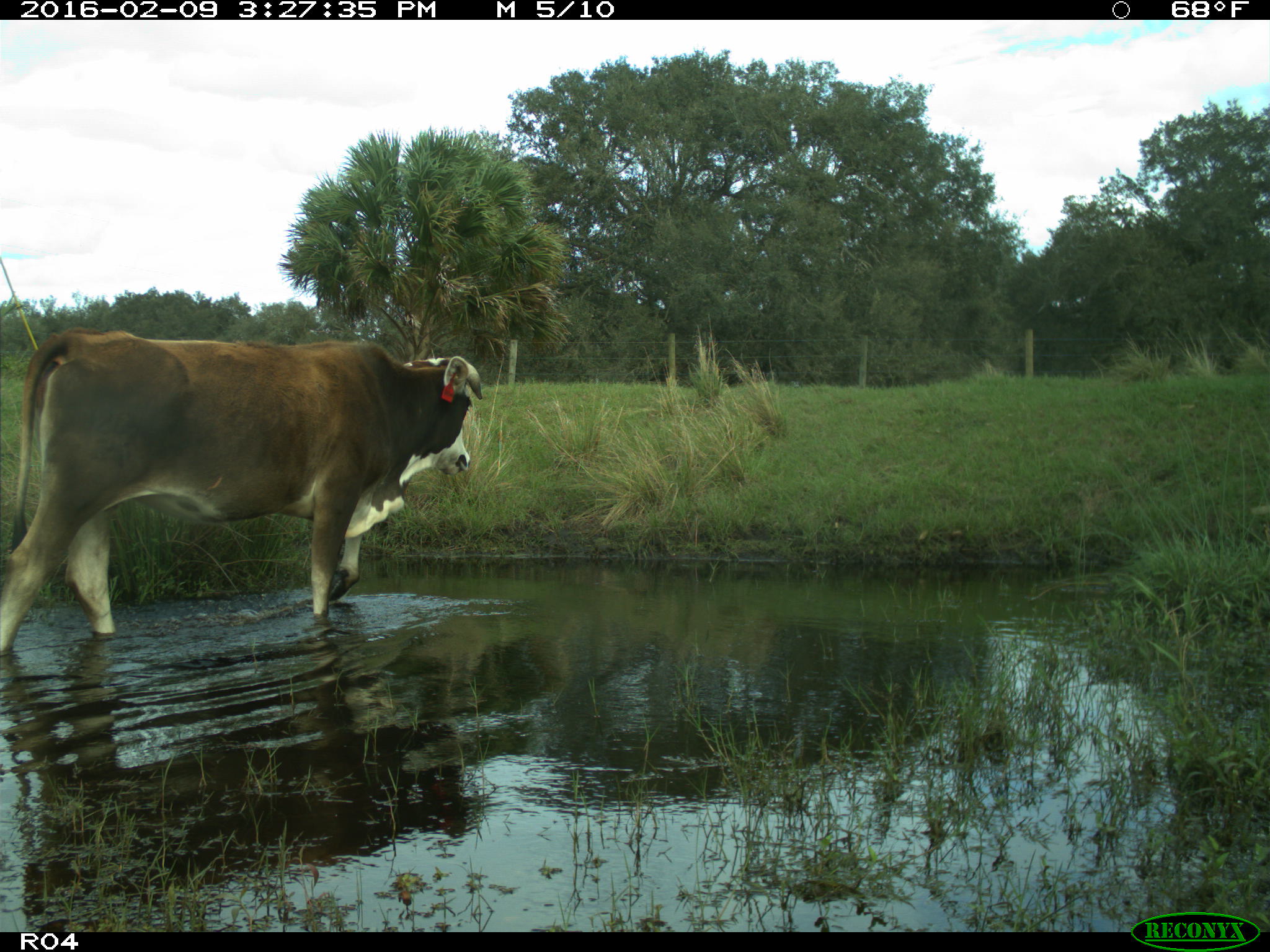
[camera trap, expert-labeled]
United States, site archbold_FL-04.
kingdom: Animalia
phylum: Chordata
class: Mammalia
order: Artiodactyla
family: Bovidae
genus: Bos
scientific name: Bos taurus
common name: domestic cow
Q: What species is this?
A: Bos taurus (domestic cow).